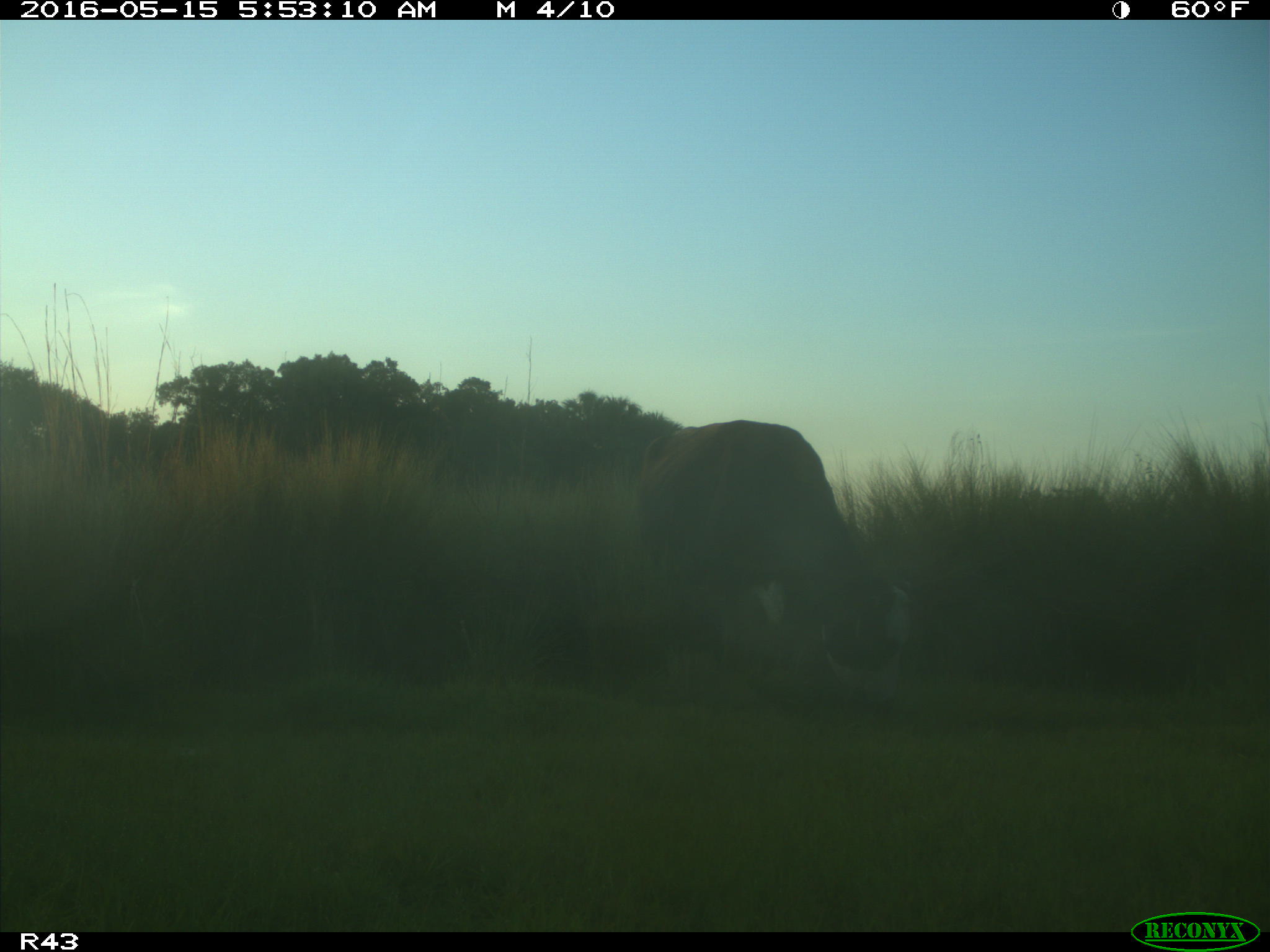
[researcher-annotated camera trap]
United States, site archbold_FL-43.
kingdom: Animalia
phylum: Chordata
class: Mammalia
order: Artiodactyla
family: Bovidae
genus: Bos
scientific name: Bos taurus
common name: domestic cow